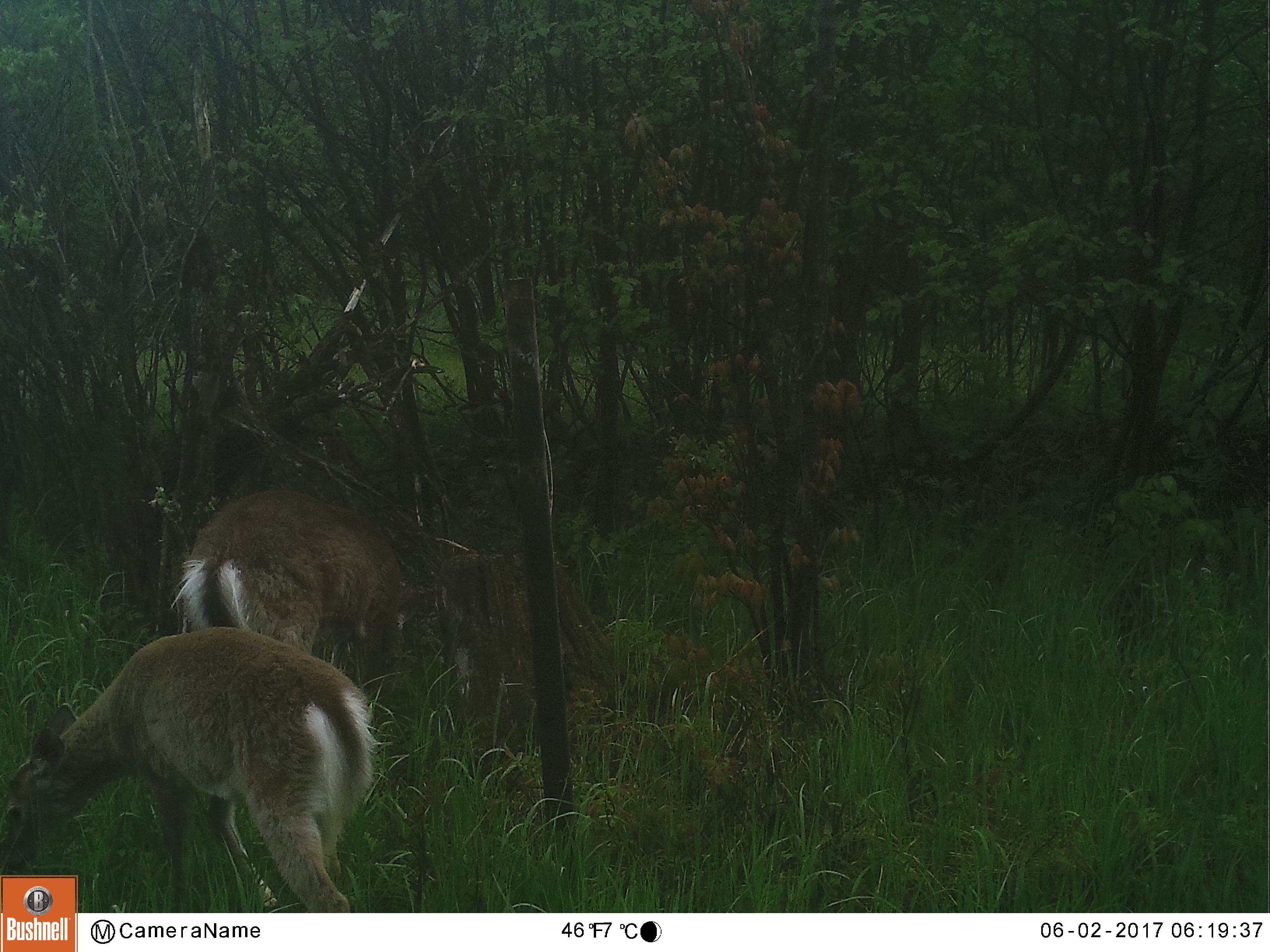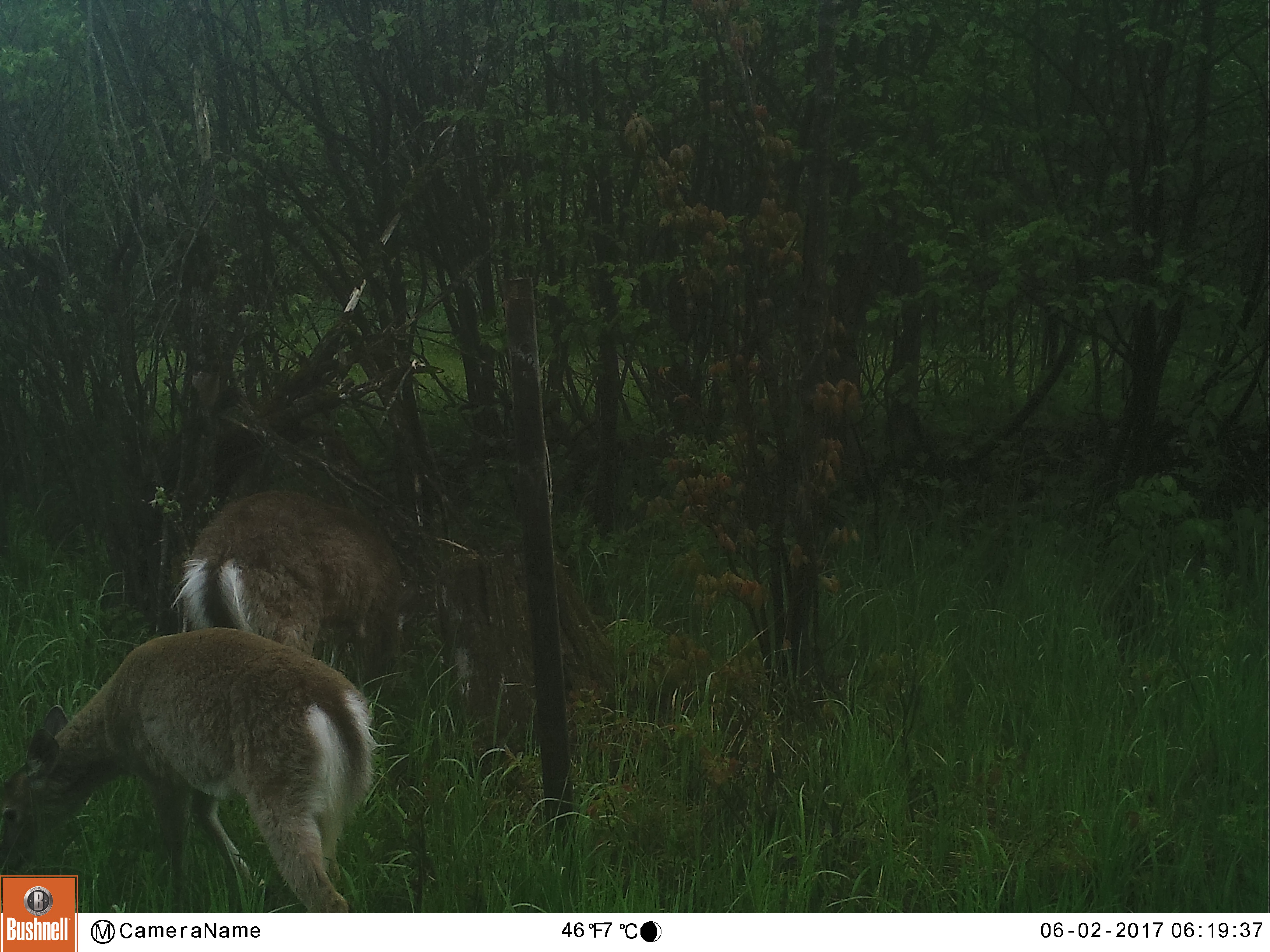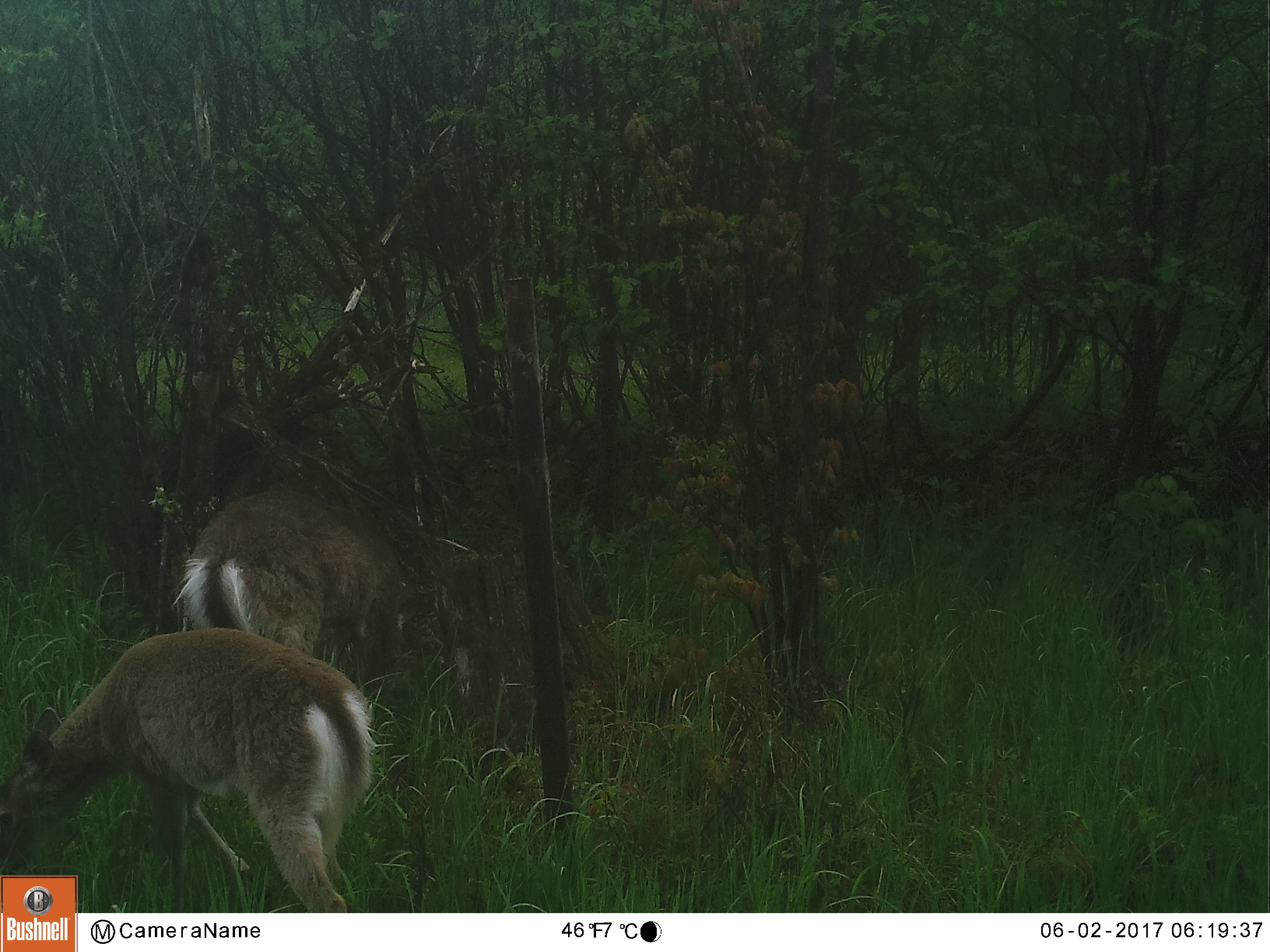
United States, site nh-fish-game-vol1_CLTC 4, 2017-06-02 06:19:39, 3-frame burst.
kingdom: Animalia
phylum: Chordata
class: Mammalia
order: Artiodactyla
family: Cervidae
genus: Odocoileus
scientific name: Odocoileus virginianus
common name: white-tailed deer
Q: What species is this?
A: White-tailed deer (Odocoileus virginianus).